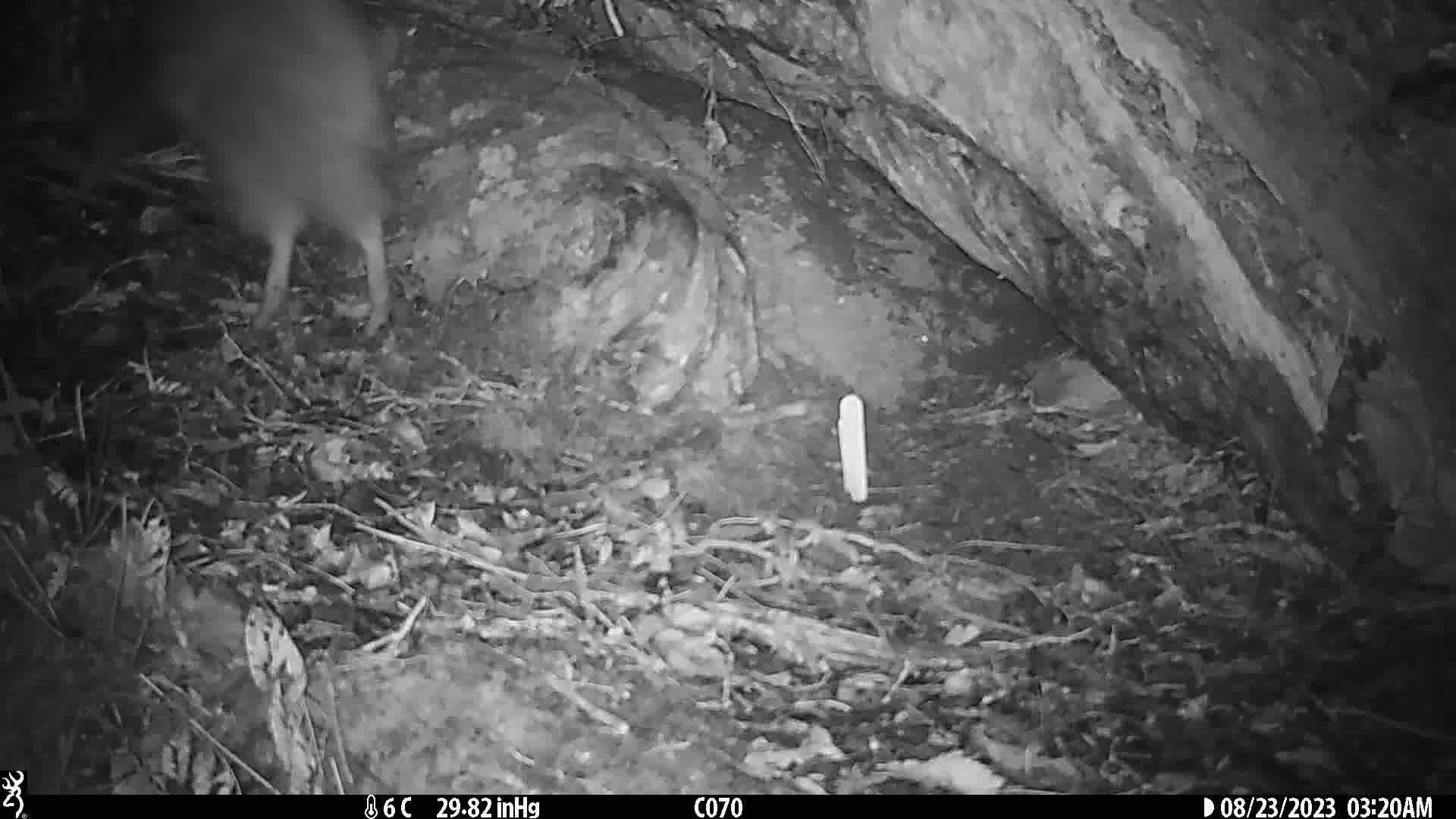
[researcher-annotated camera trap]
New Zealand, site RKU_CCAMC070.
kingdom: Animalia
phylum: Chordata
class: Aves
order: Apterygiformes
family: Apterygidae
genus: Apteryx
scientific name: Apteryx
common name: kiwi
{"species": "kiwi (Apteryx)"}